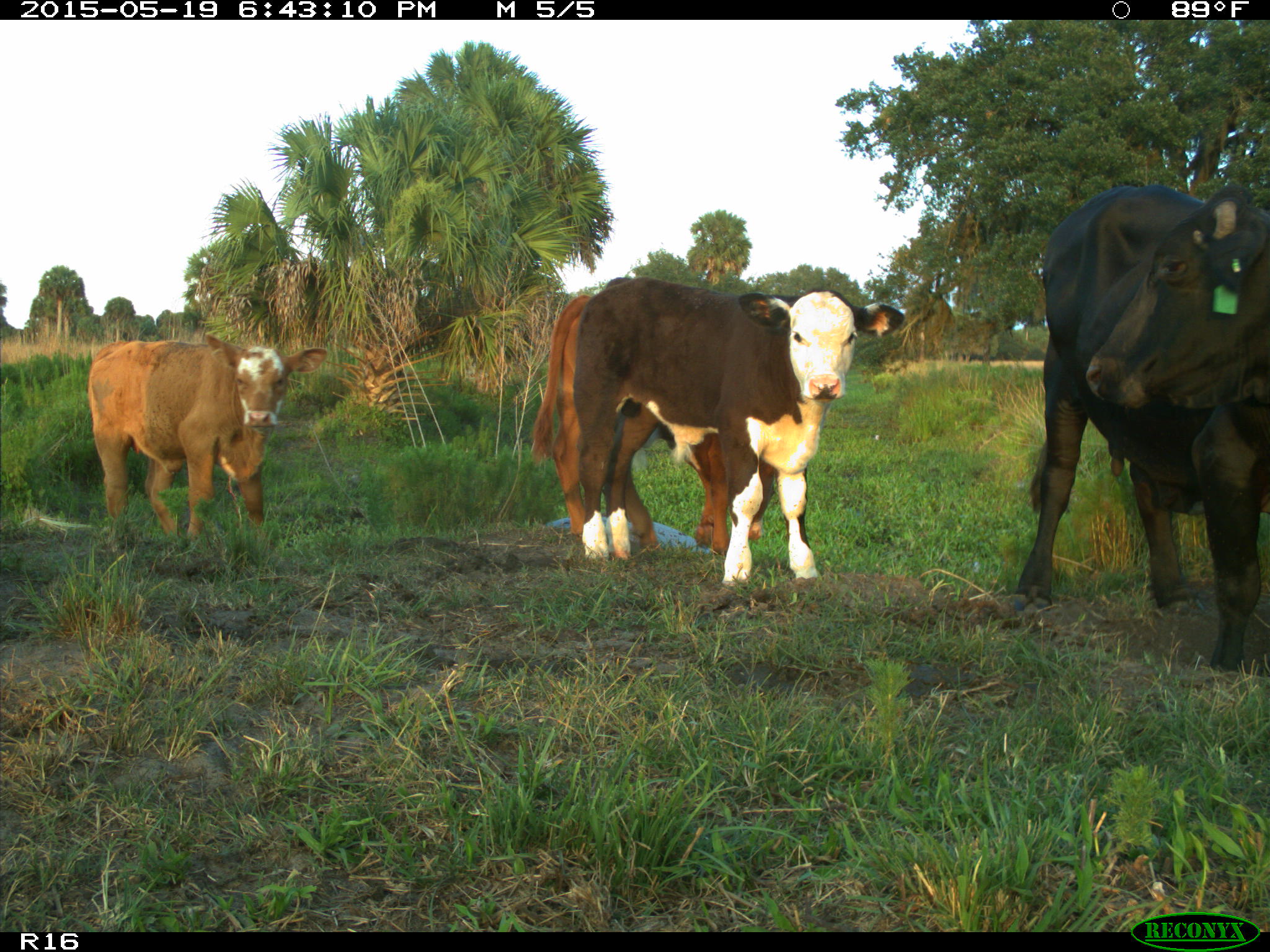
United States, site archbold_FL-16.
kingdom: Animalia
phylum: Chordata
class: Mammalia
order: Artiodactyla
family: Bovidae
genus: Bos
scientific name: Bos taurus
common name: domestic cow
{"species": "Bos taurus (domestic cow)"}